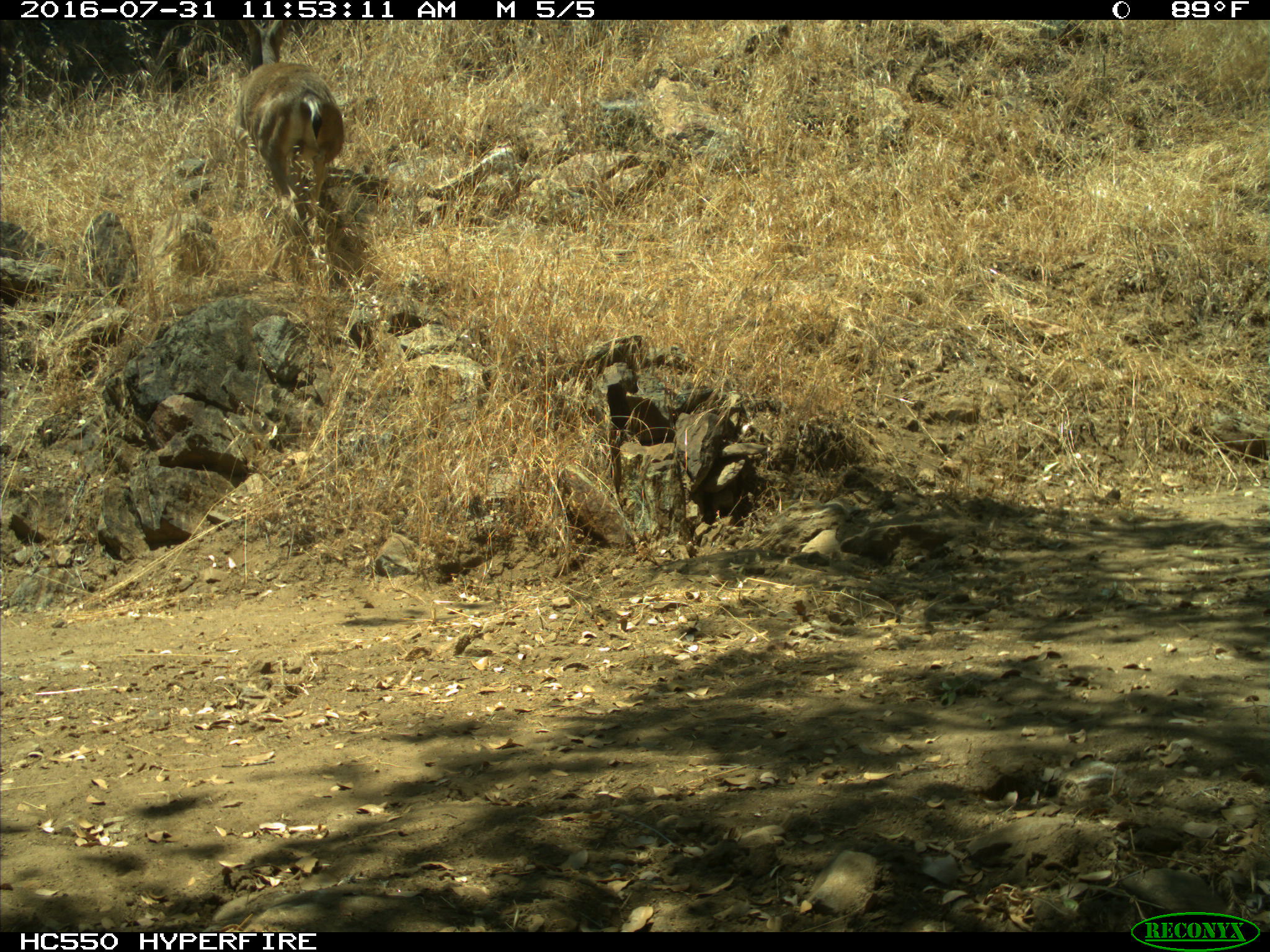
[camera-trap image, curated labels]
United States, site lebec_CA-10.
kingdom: Animalia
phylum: Chordata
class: Mammalia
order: Artiodactyla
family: Cervidae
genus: Odocoileus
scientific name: Odocoileus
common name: deer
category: unidentified deer